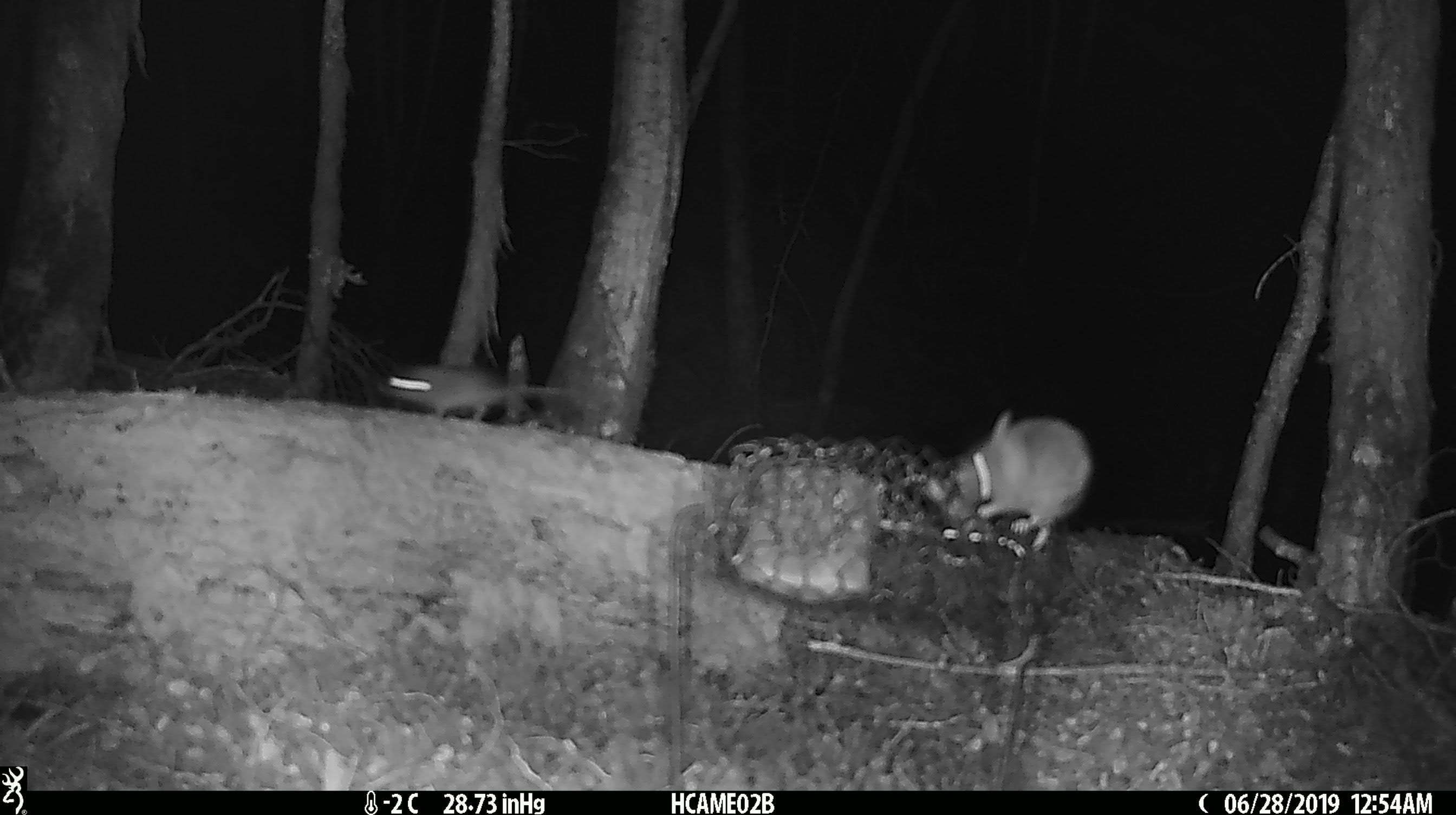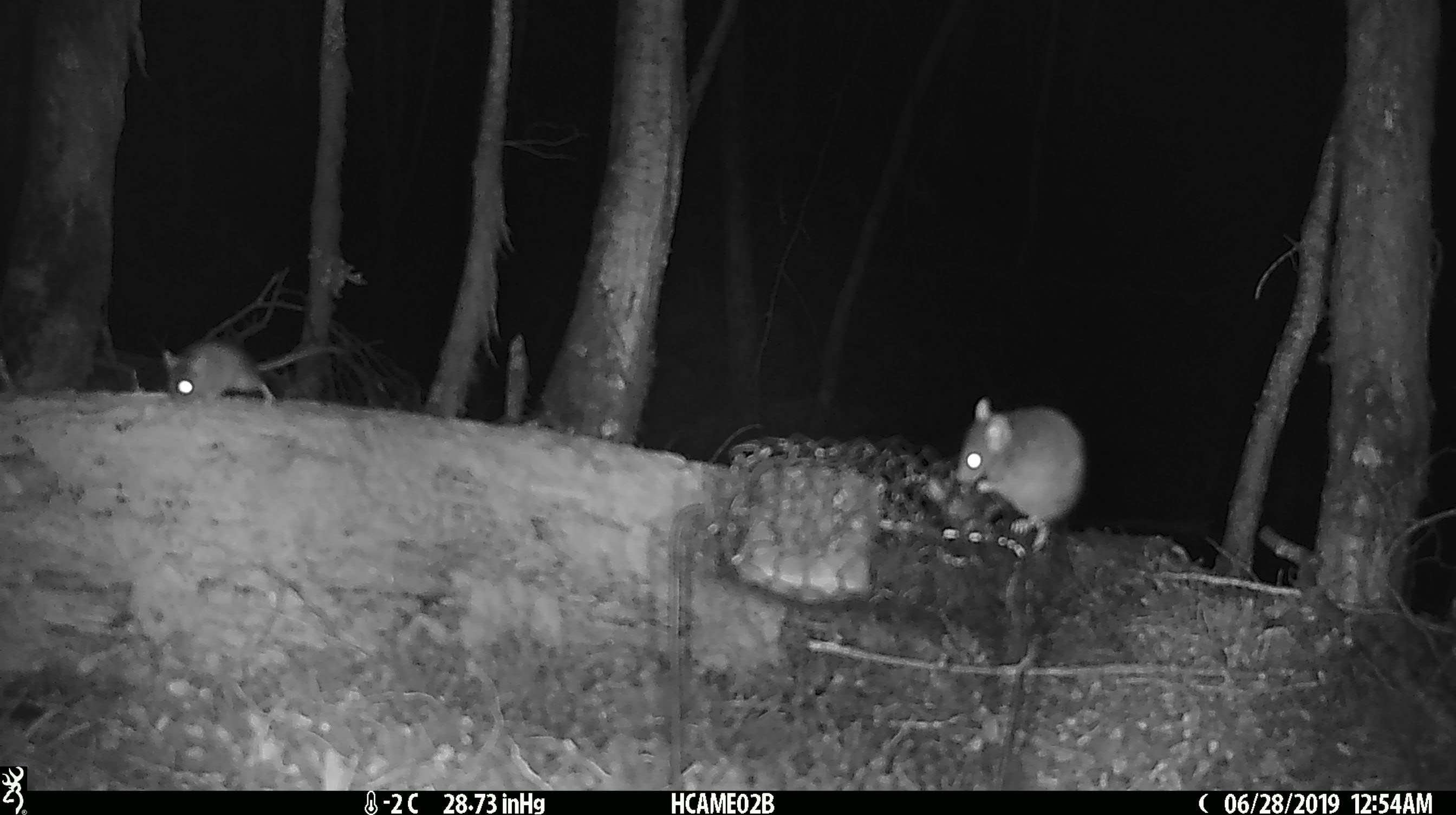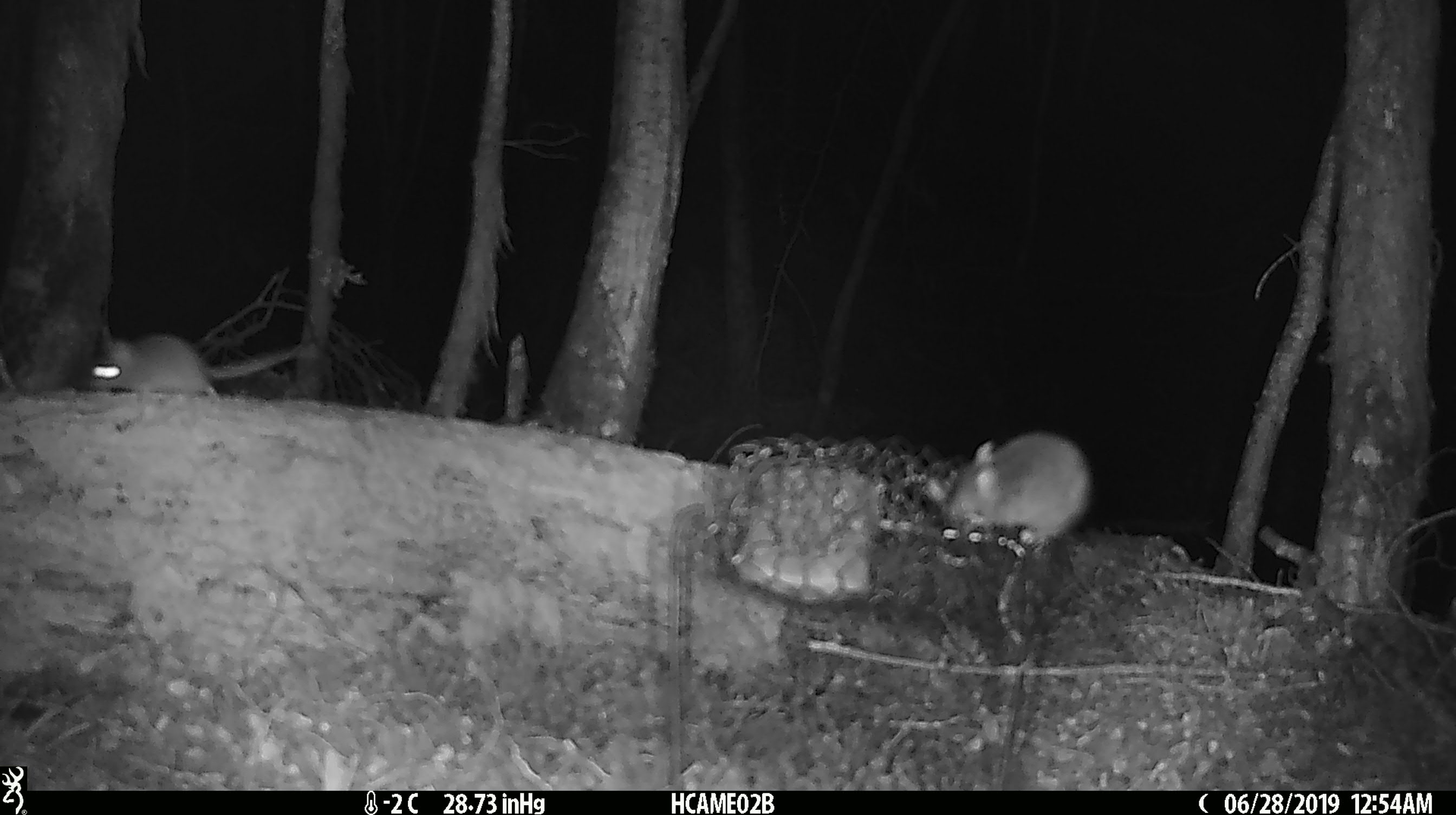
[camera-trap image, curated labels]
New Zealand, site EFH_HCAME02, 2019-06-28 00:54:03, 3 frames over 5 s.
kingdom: Animalia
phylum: Chordata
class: Mammalia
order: Rodentia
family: Muridae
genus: Mus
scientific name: Mus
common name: mouse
Mouse (Mus).